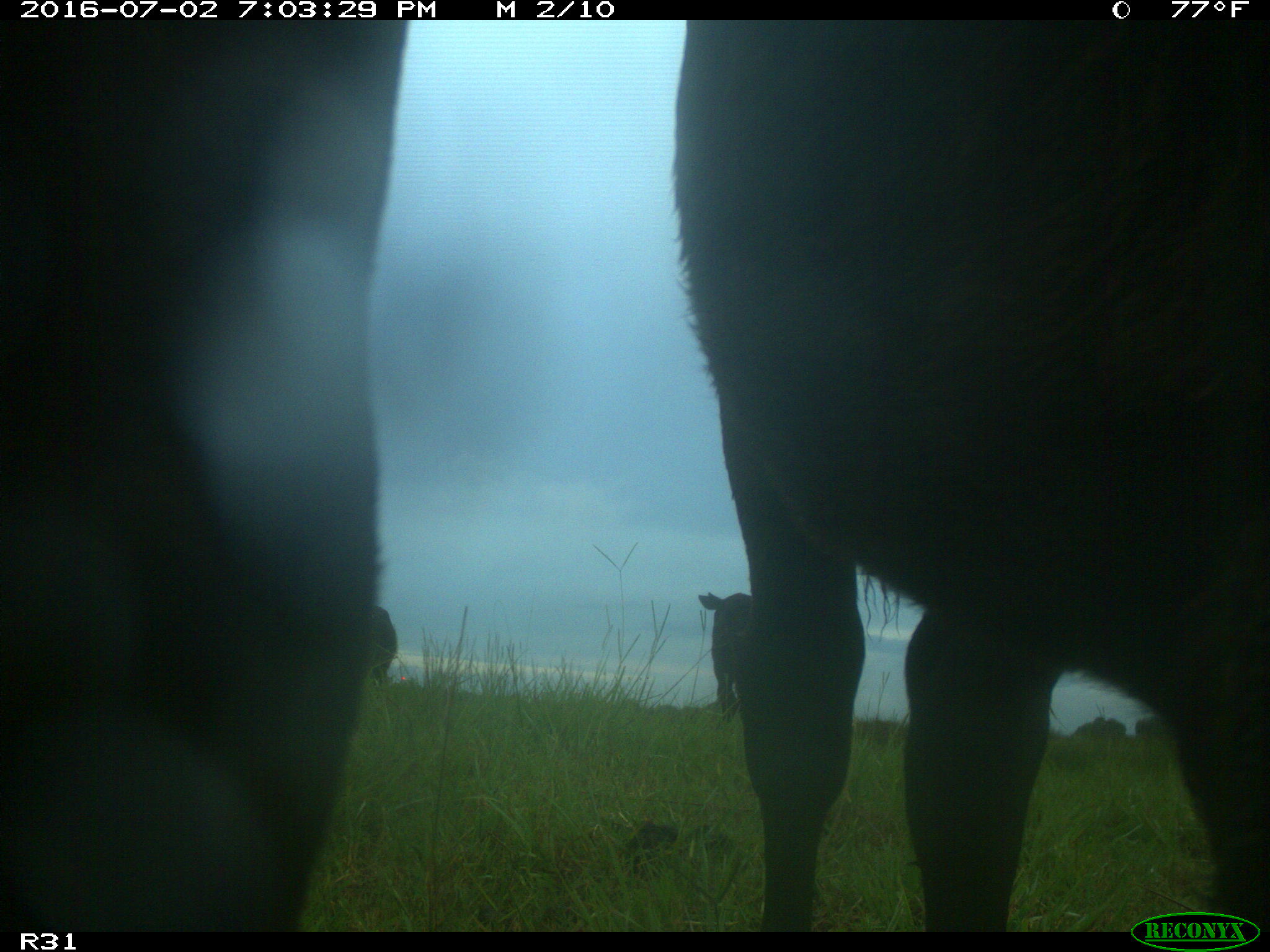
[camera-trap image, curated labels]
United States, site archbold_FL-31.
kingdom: Animalia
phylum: Chordata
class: Mammalia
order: Artiodactyla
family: Bovidae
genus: Bos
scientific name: Bos taurus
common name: domestic cow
Bos taurus (domestic cow).